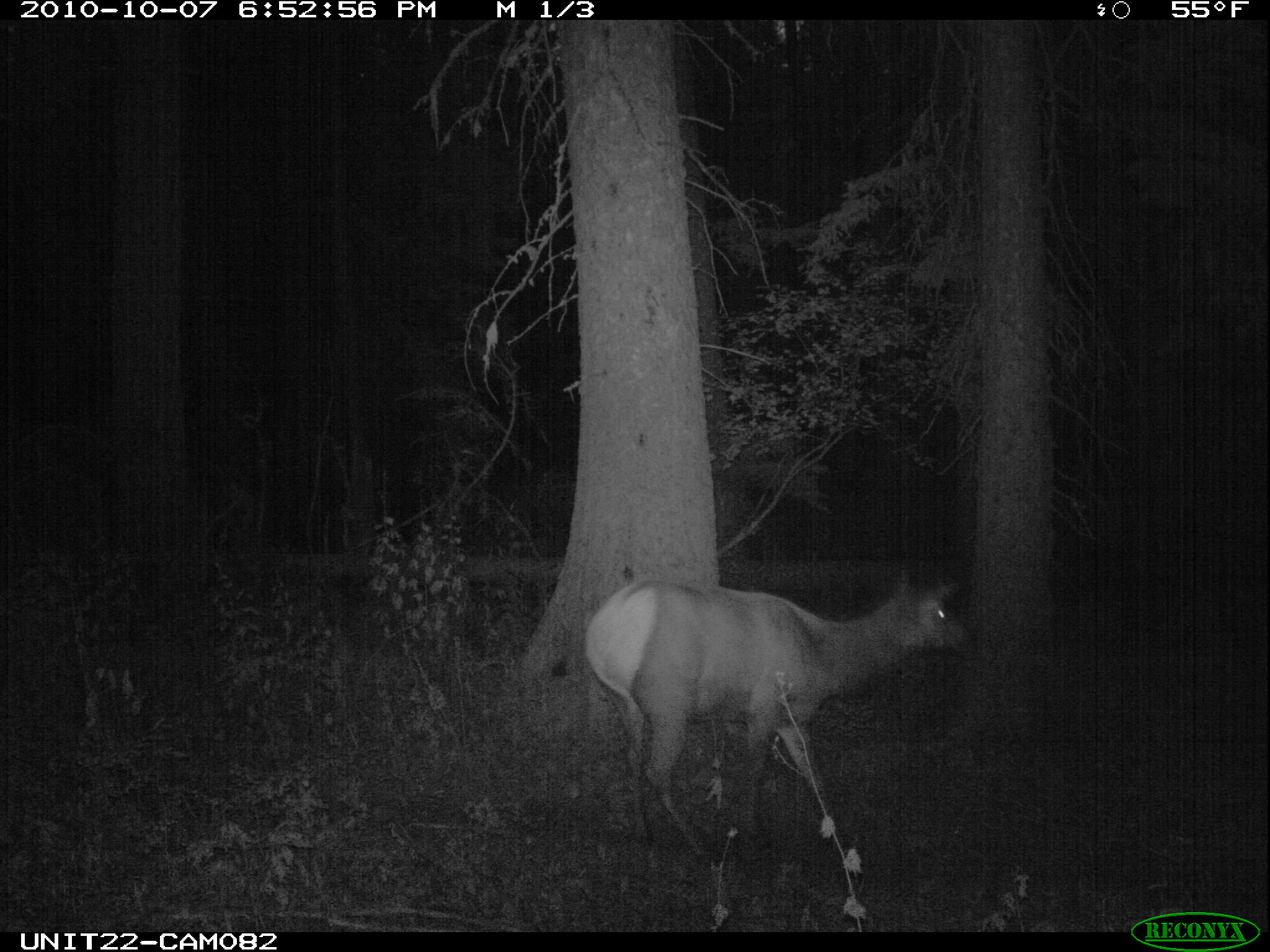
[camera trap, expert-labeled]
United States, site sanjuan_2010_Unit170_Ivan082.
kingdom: Animalia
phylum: Chordata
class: Mammalia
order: Artiodactyla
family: Cervidae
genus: Cervus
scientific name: Cervus elaphus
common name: red deer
Cervus elaphus (red deer).